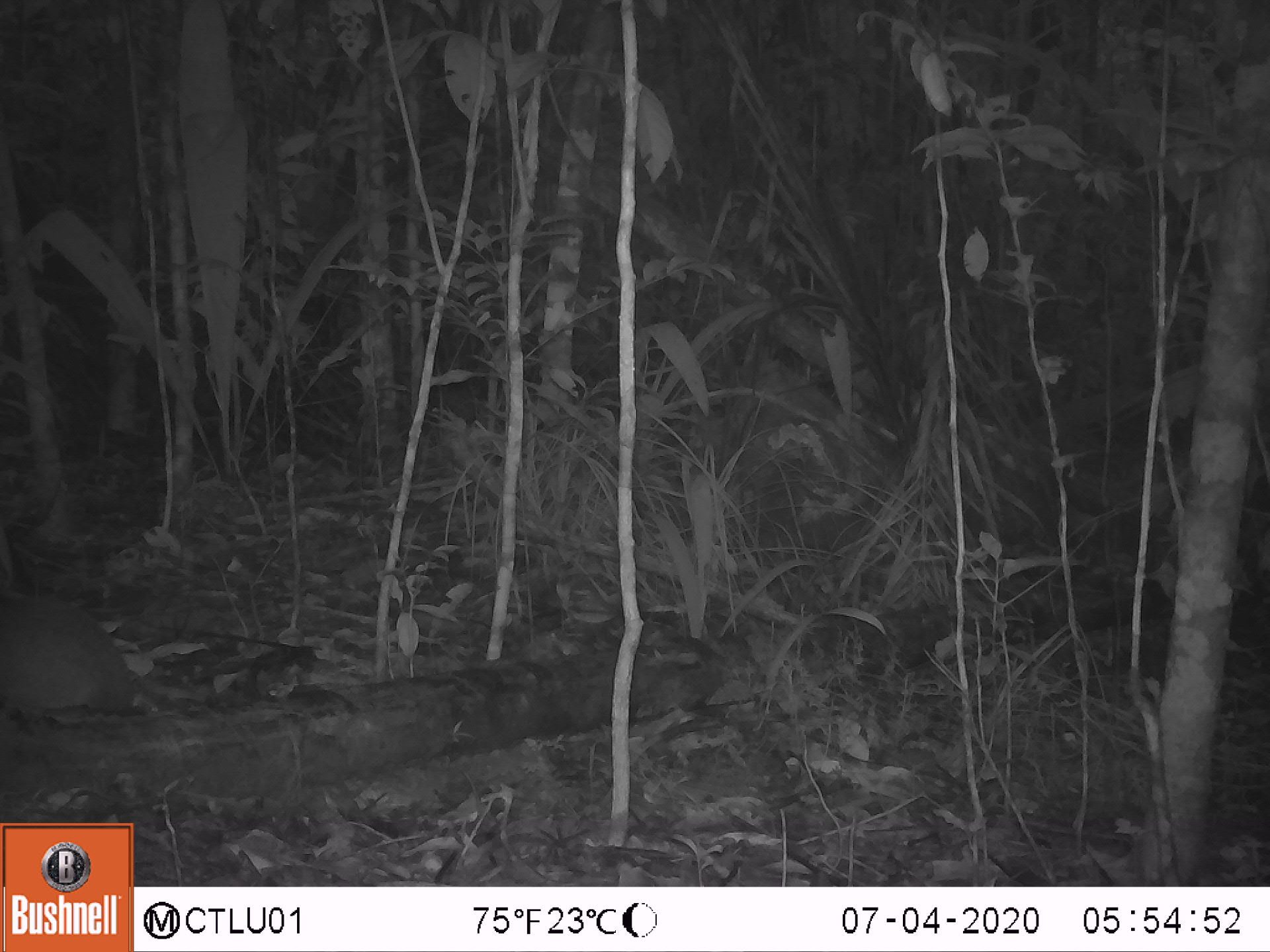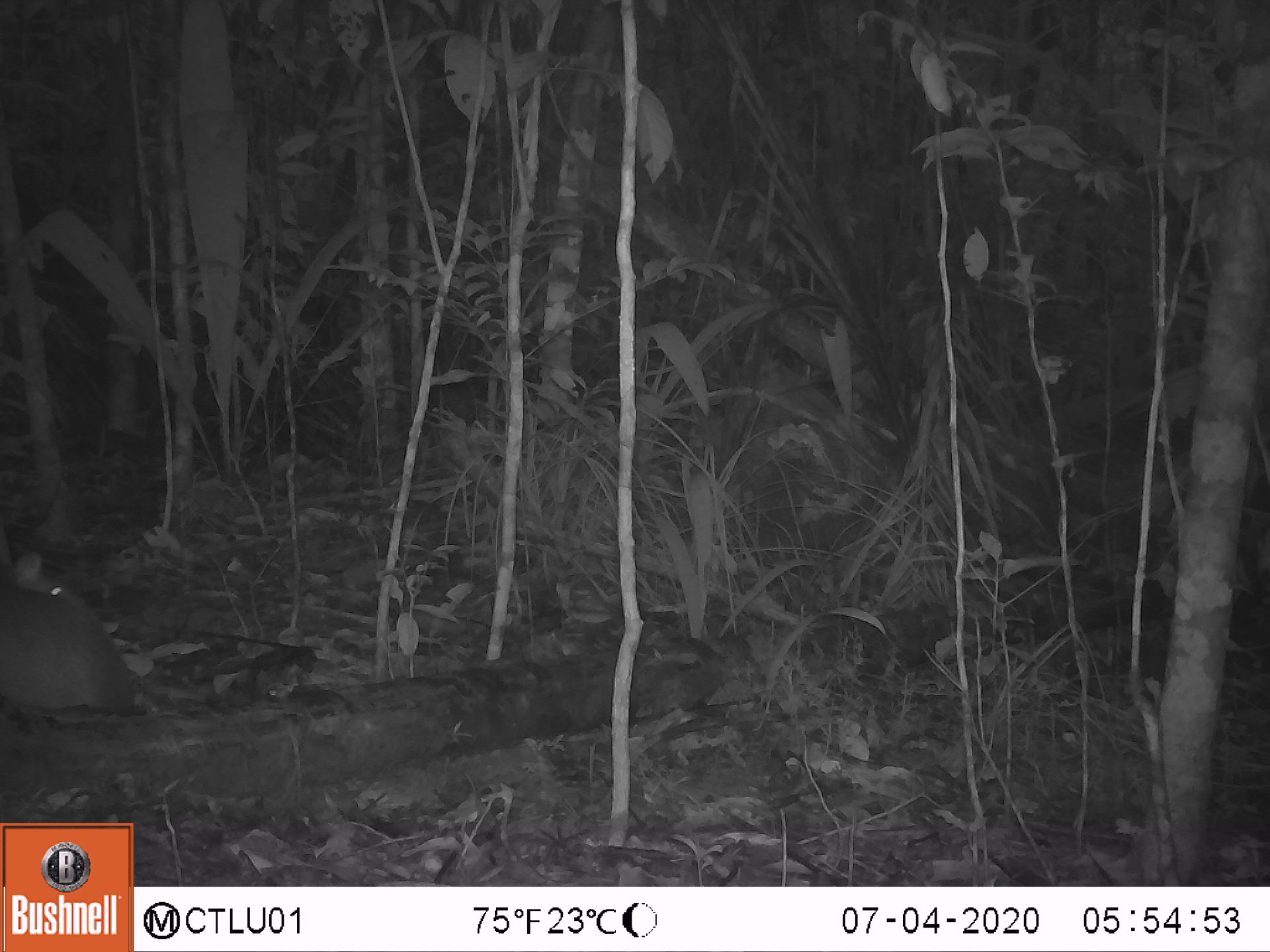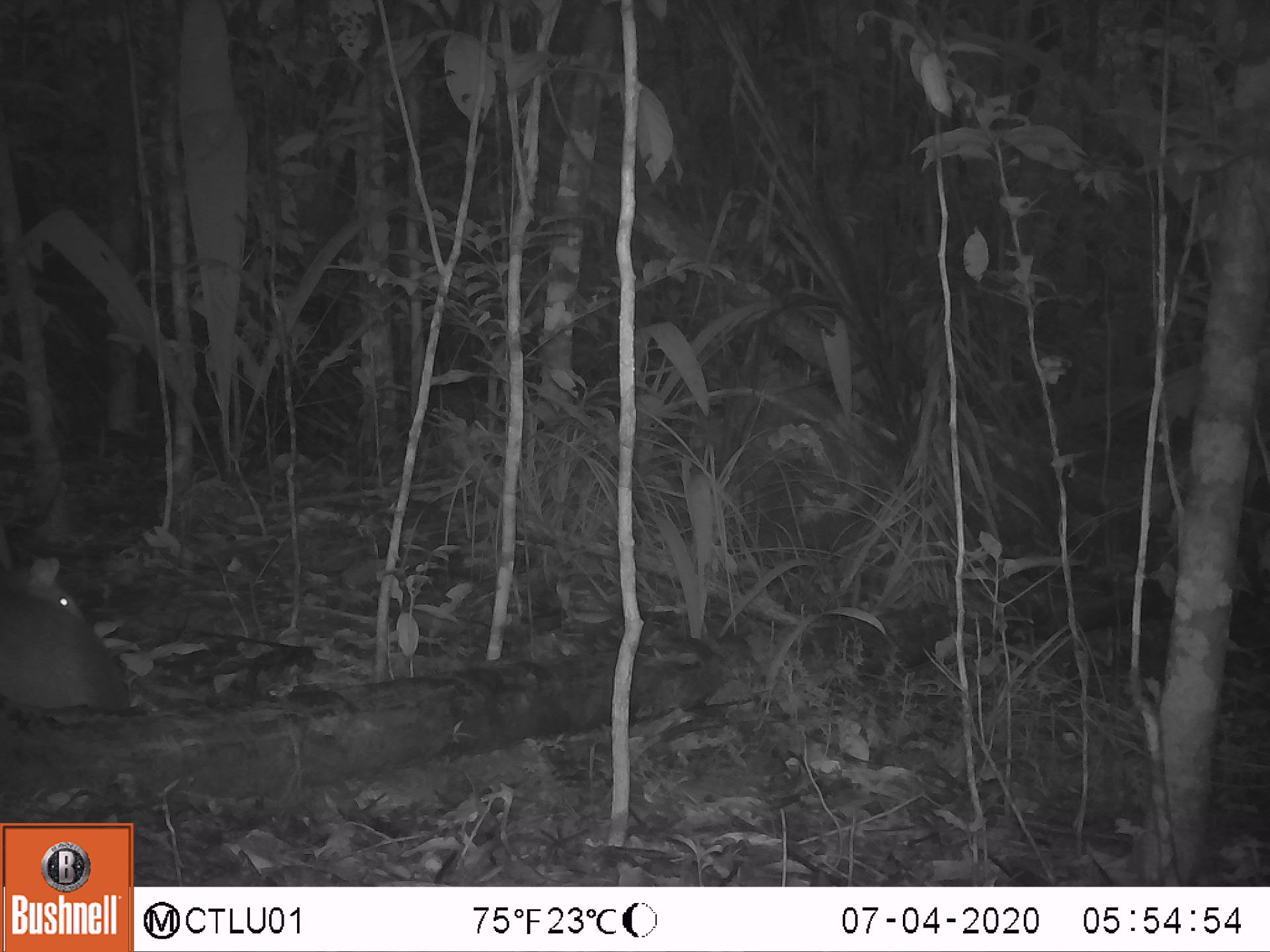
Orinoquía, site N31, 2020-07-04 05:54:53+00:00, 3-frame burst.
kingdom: Animalia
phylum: Chordata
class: Mammalia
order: Rodentia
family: Dasyproctidae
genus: Dasyprocta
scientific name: Dasyprocta fuliginosa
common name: black agouti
Black agouti (Dasyprocta fuliginosa).